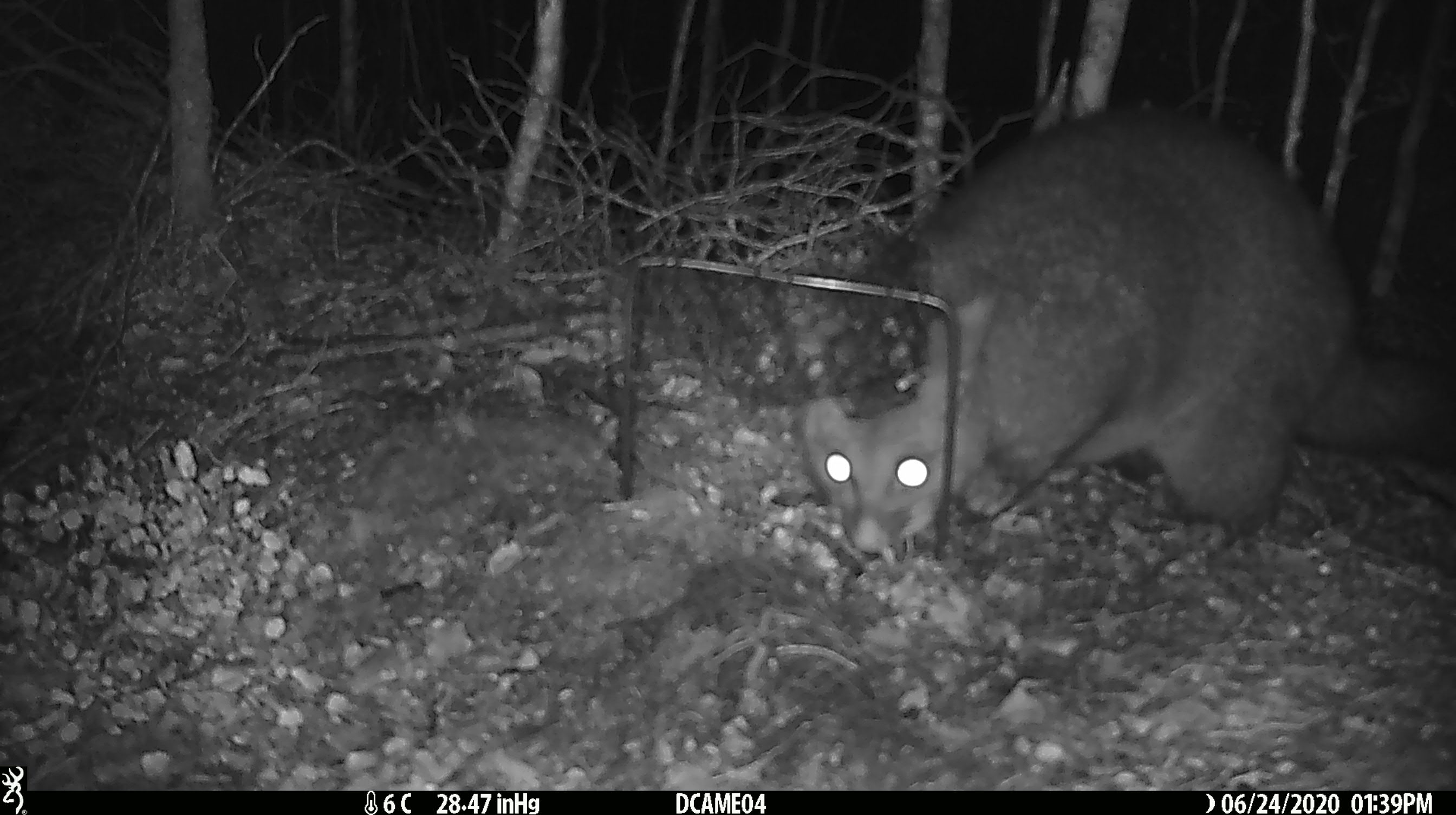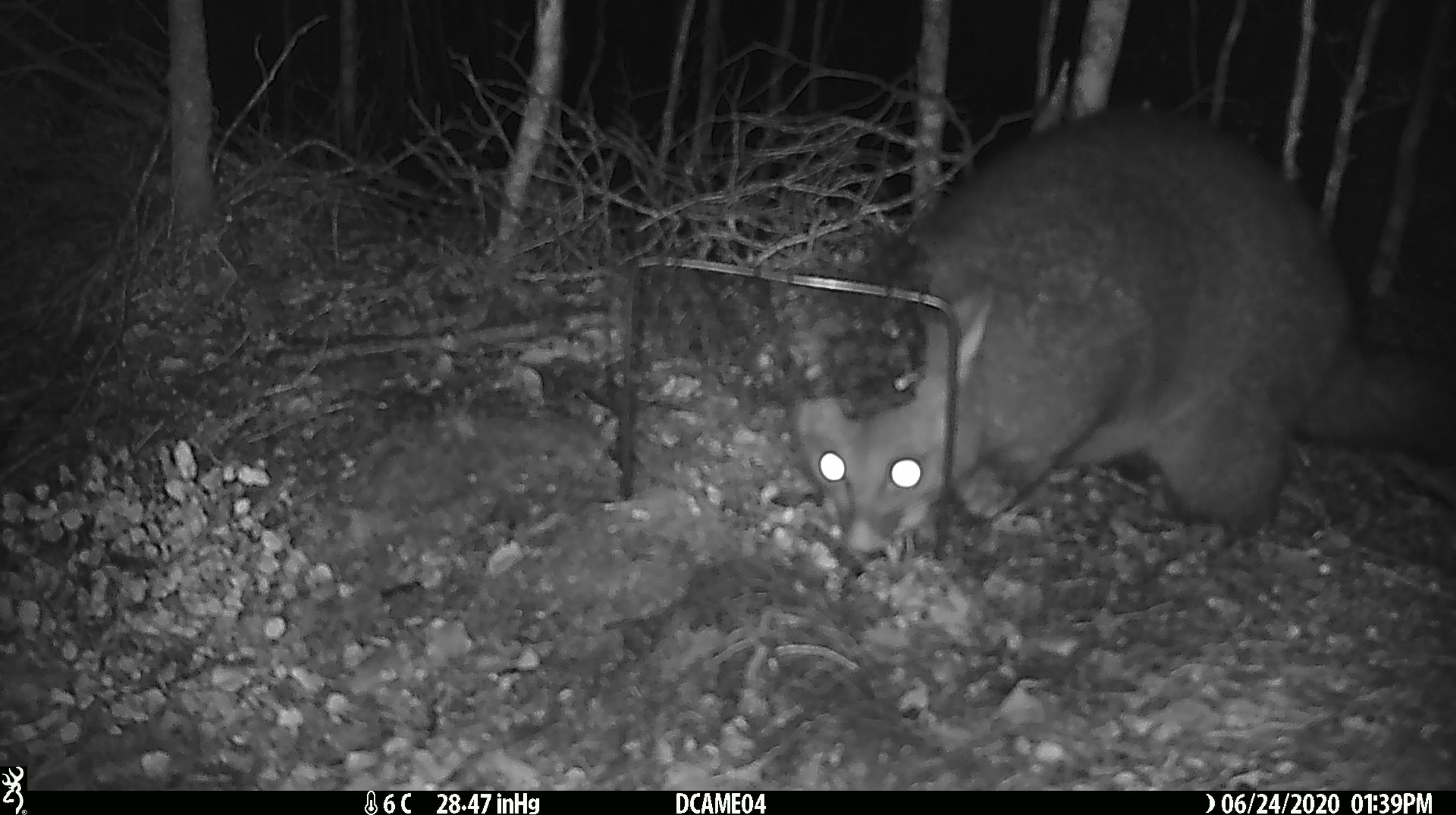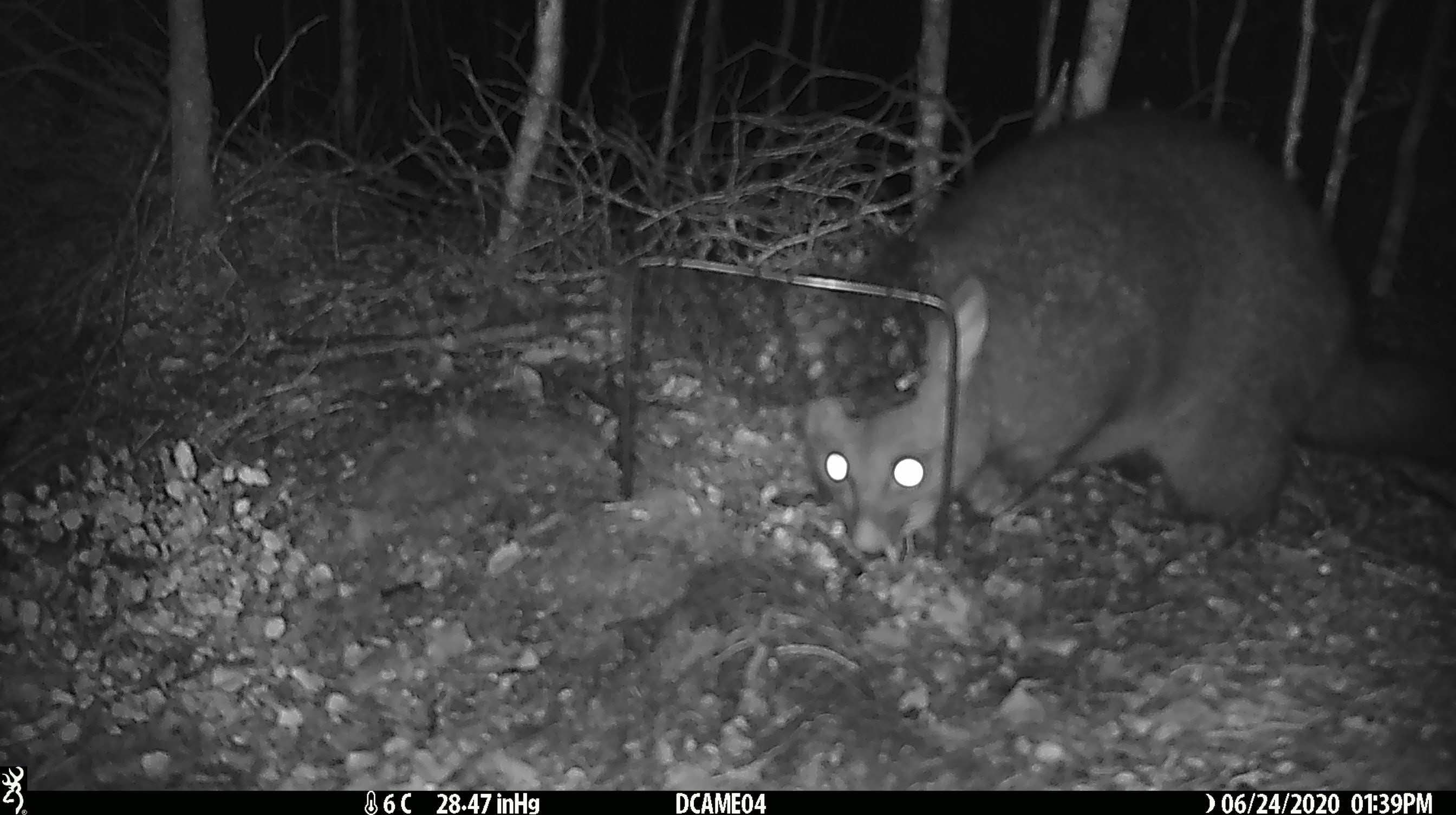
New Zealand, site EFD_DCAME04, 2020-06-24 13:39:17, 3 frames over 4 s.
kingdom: Animalia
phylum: Chordata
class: Mammalia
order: Diprotodontia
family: Phalangeridae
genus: Trichosurus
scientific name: Trichosurus vulpecula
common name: common brushtail possum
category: possum